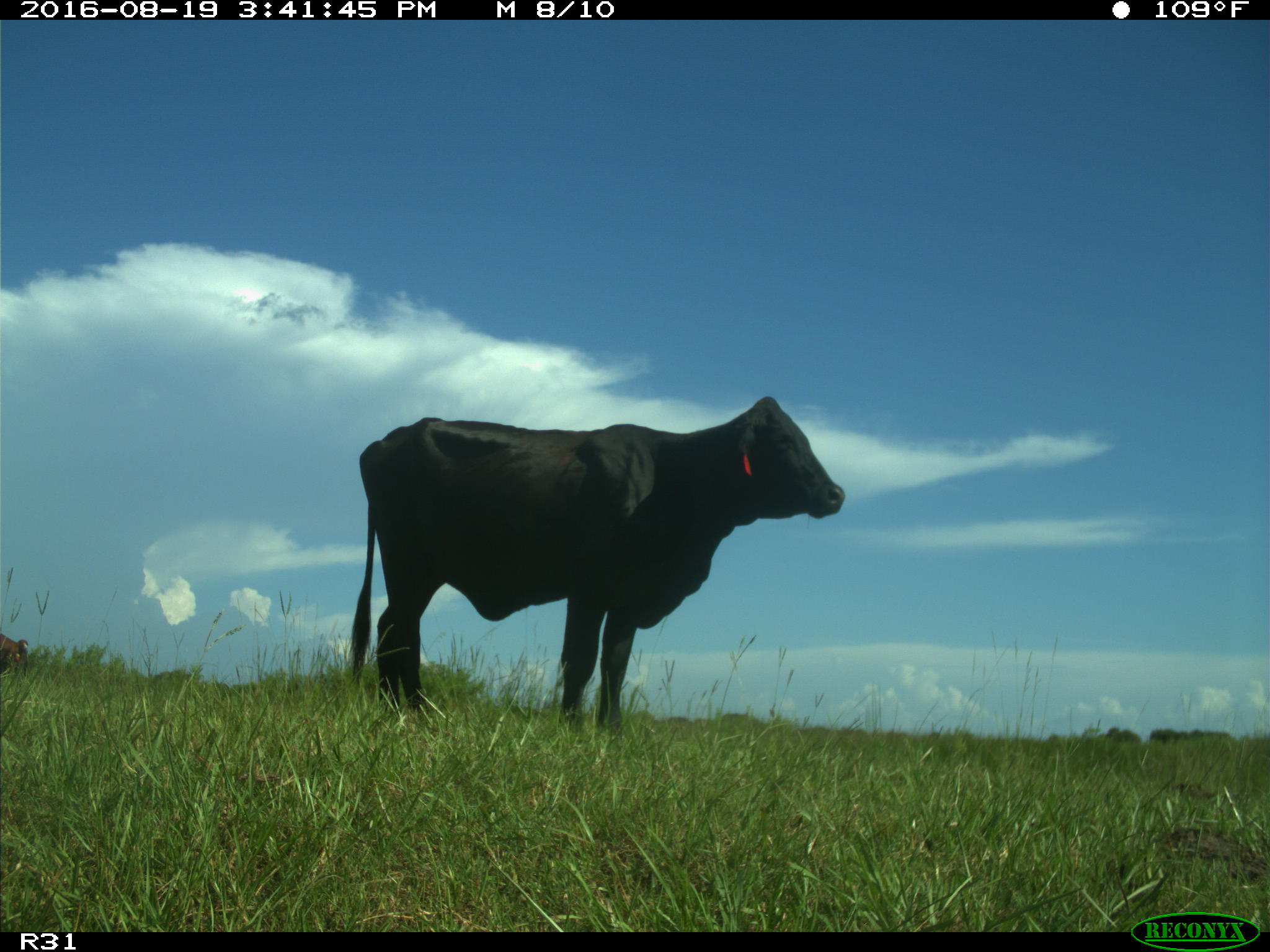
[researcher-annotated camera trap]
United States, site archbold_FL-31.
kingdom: Animalia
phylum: Chordata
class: Mammalia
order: Artiodactyla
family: Bovidae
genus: Bos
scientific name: Bos taurus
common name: domestic cow